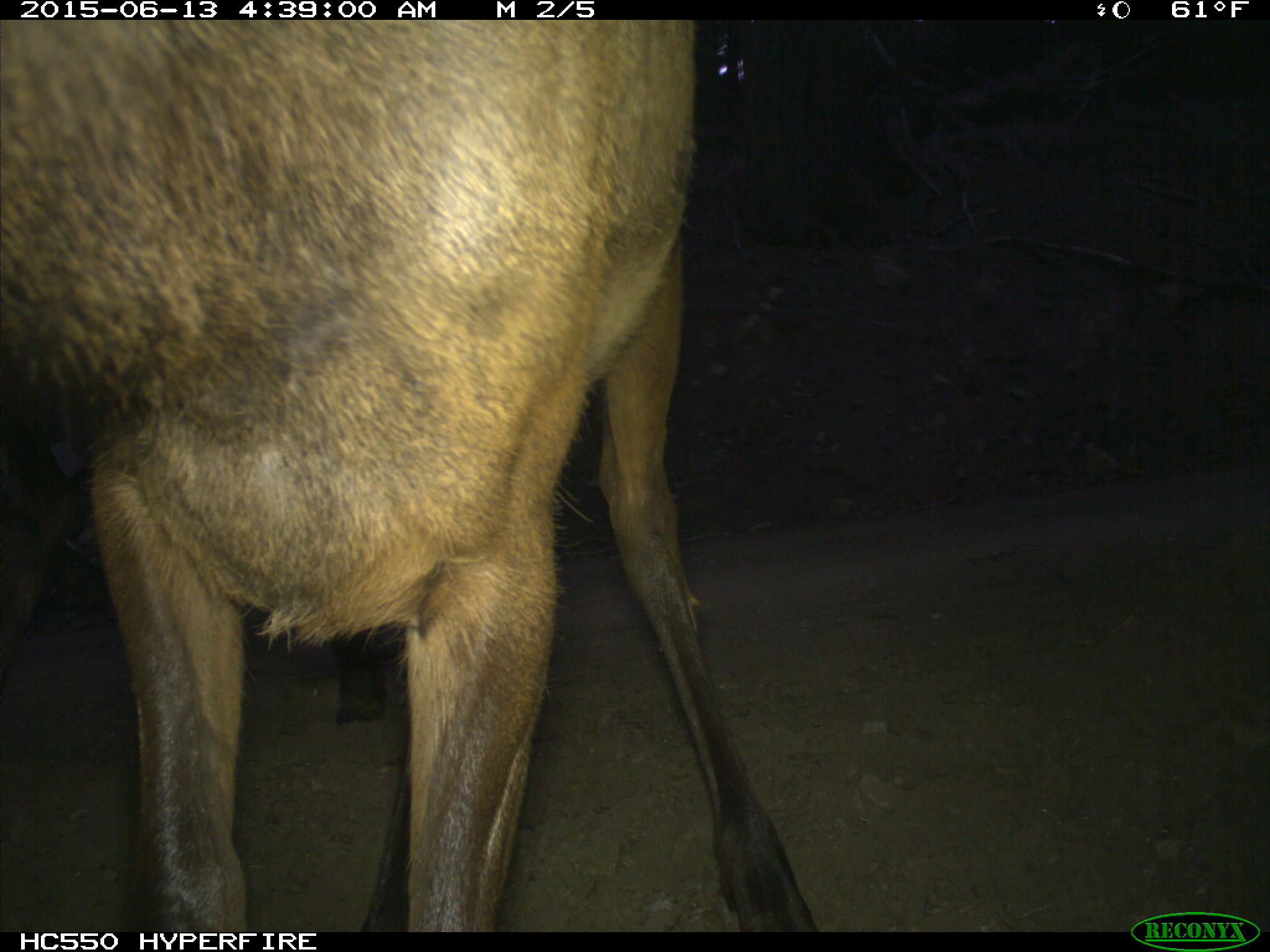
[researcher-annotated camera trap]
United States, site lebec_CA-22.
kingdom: Animalia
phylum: Chordata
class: Mammalia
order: Artiodactyla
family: Cervidae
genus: Cervus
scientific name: Cervus canadensis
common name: elk